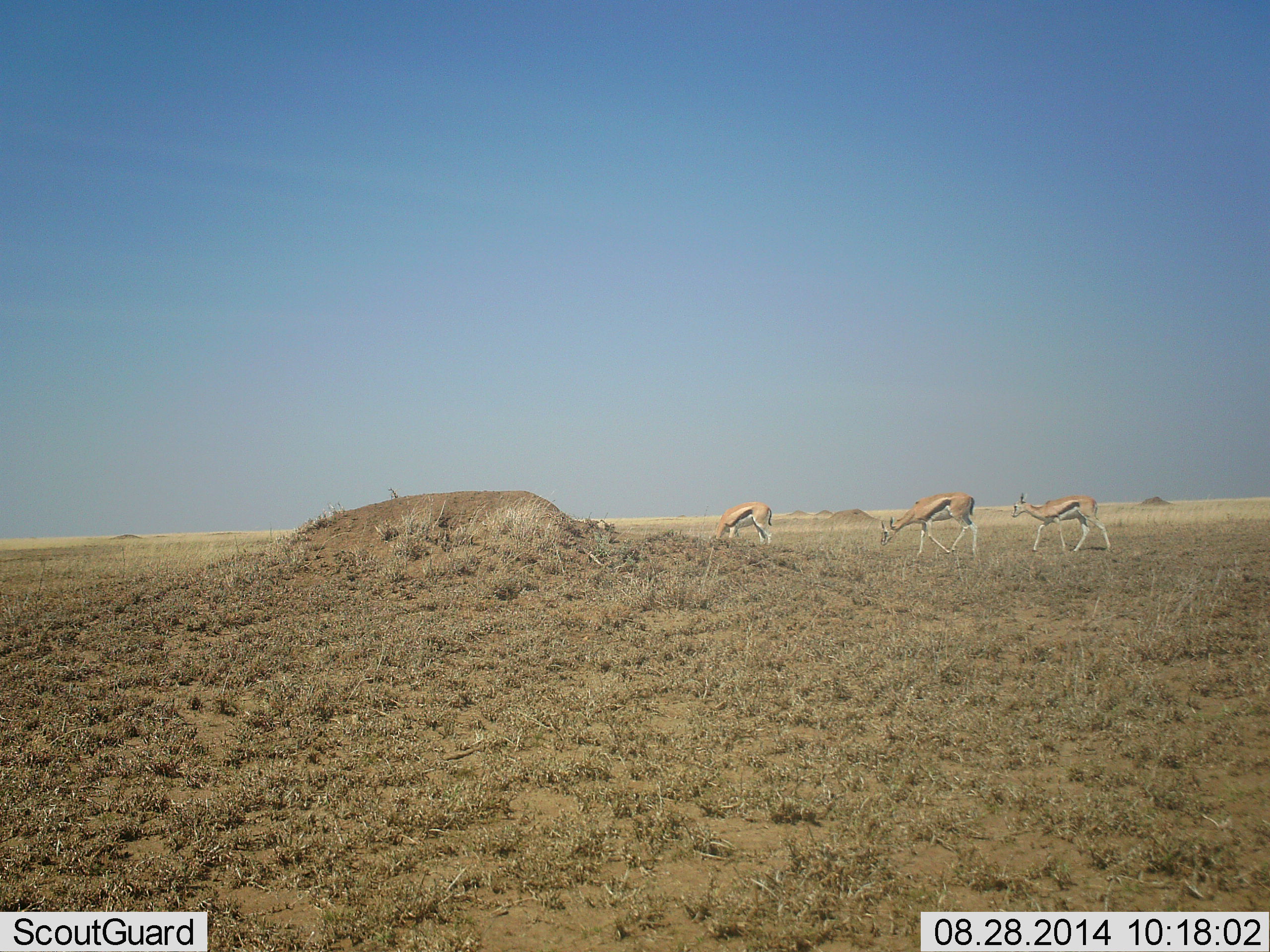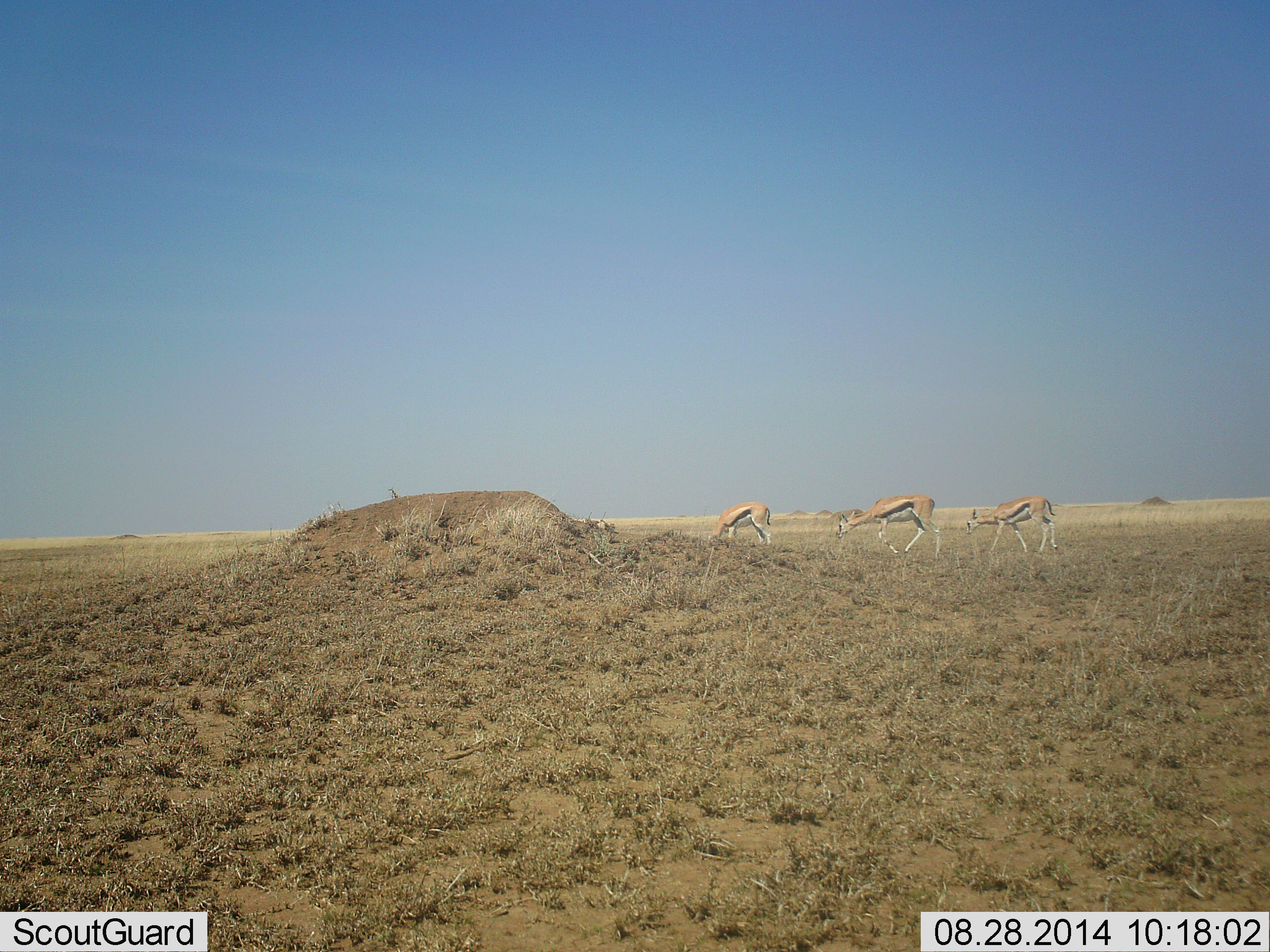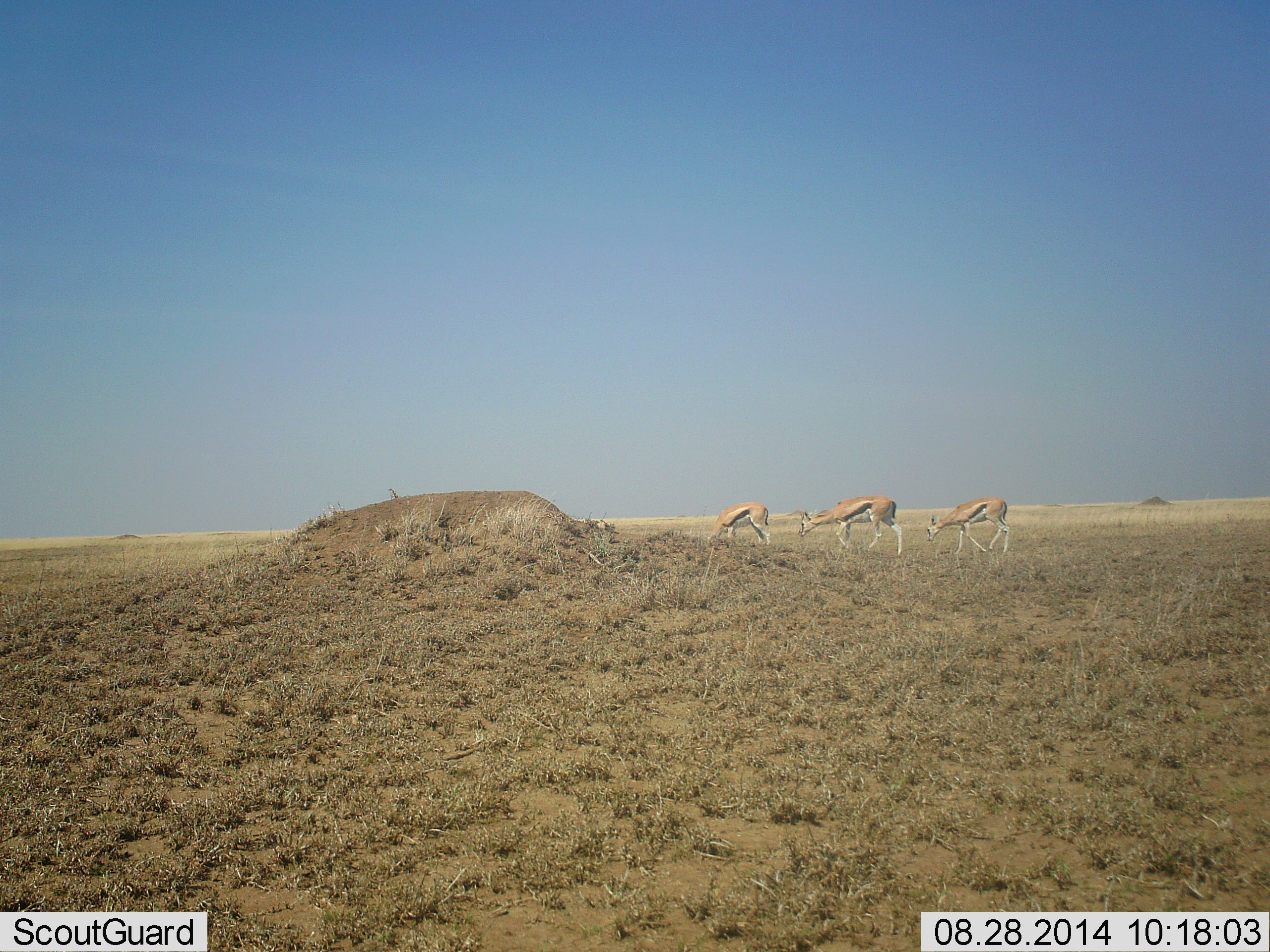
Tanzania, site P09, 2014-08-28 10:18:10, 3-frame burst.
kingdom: Animalia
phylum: Chordata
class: Mammalia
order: Artiodactyla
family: Bovidae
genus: Eudorcas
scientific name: Eudorcas thomsonii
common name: thomson's gazelle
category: gazellethomsons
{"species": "gazellethomsons (thomson's gazelle) (Eudorcas thomsonii)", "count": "3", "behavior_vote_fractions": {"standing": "10%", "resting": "0%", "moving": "70%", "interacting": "0%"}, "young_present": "0%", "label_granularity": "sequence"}